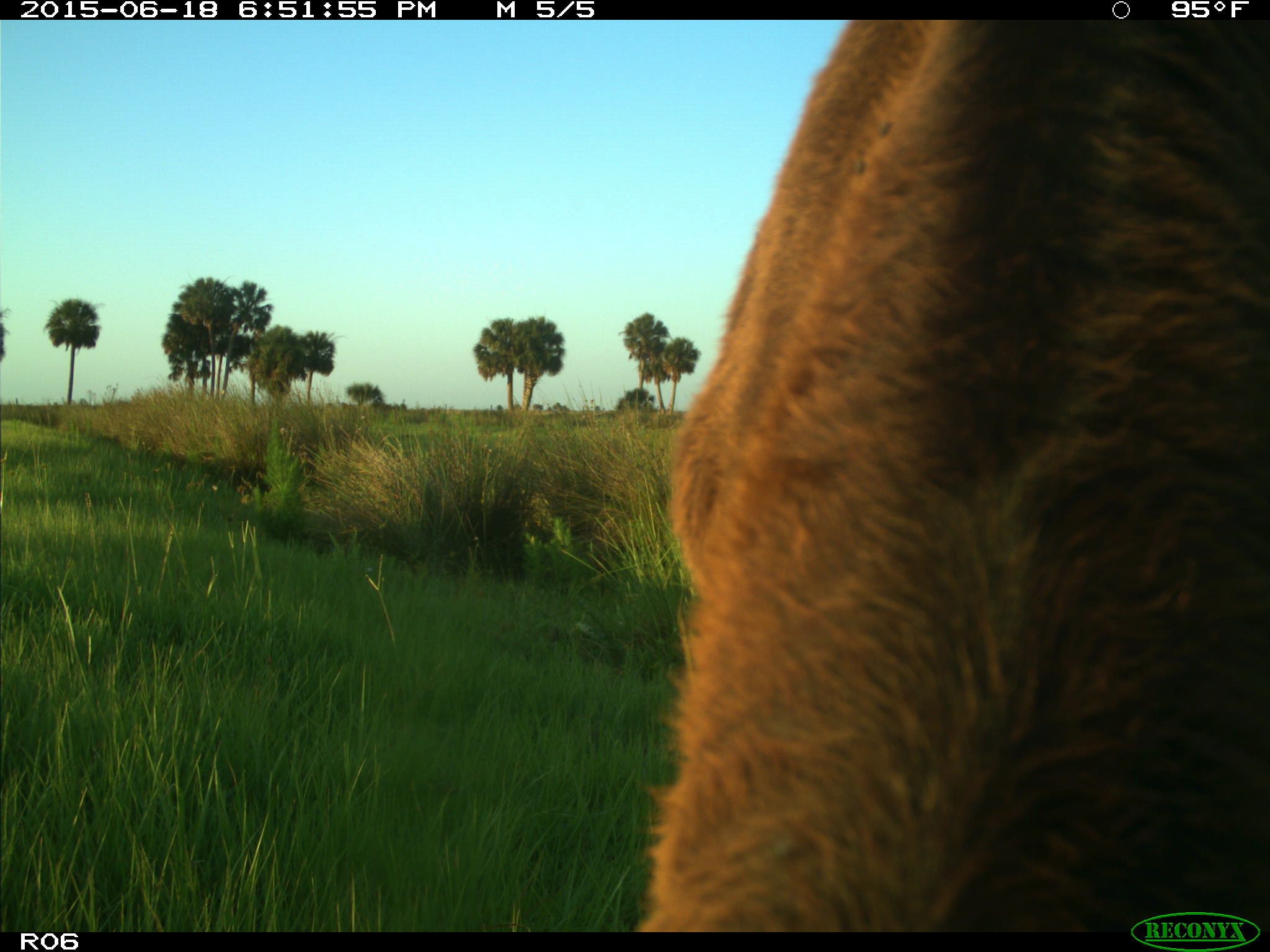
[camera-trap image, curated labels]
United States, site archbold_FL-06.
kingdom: Animalia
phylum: Chordata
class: Mammalia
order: Artiodactyla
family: Bovidae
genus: Bos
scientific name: Bos taurus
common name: domestic cow